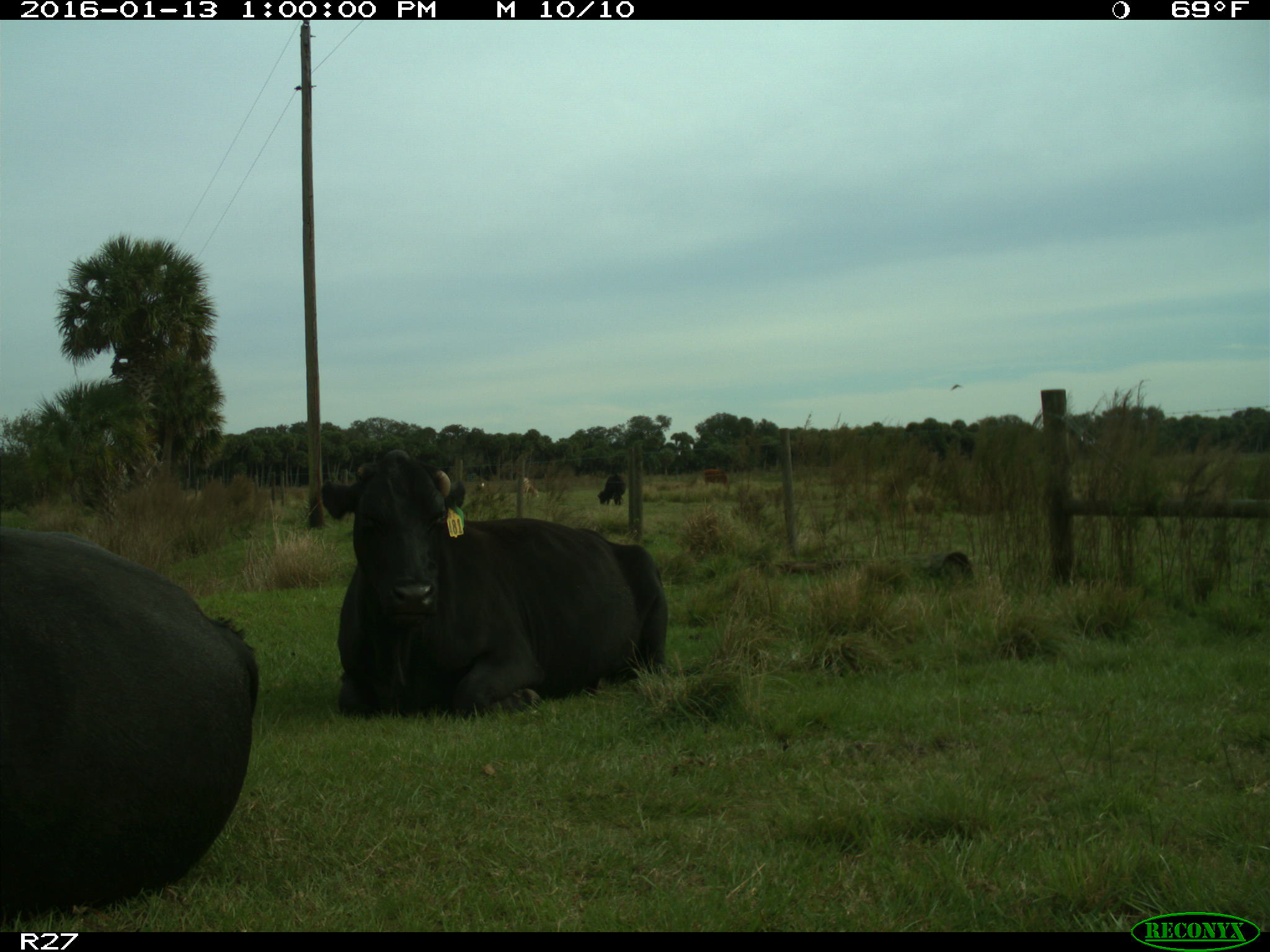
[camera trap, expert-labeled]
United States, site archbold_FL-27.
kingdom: Animalia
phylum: Chordata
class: Mammalia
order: Artiodactyla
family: Bovidae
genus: Bos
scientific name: Bos taurus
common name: domestic cow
Bos taurus (domestic cow).